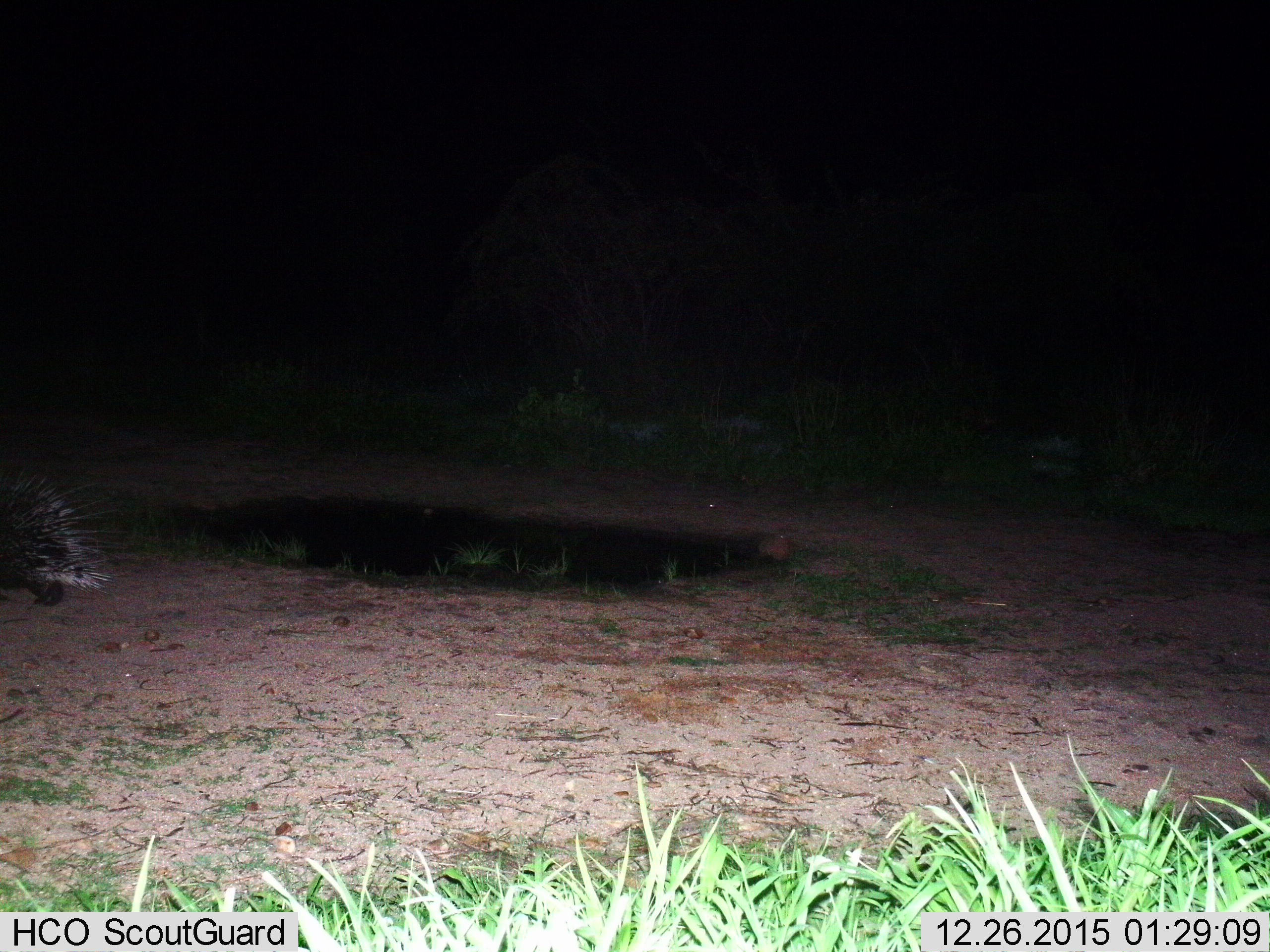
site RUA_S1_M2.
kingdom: Animalia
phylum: Chordata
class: Mammalia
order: Rodentia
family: Hystricidae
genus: Hystrix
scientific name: Hystrix cristata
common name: crested porcupine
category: porcupine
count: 1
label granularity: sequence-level